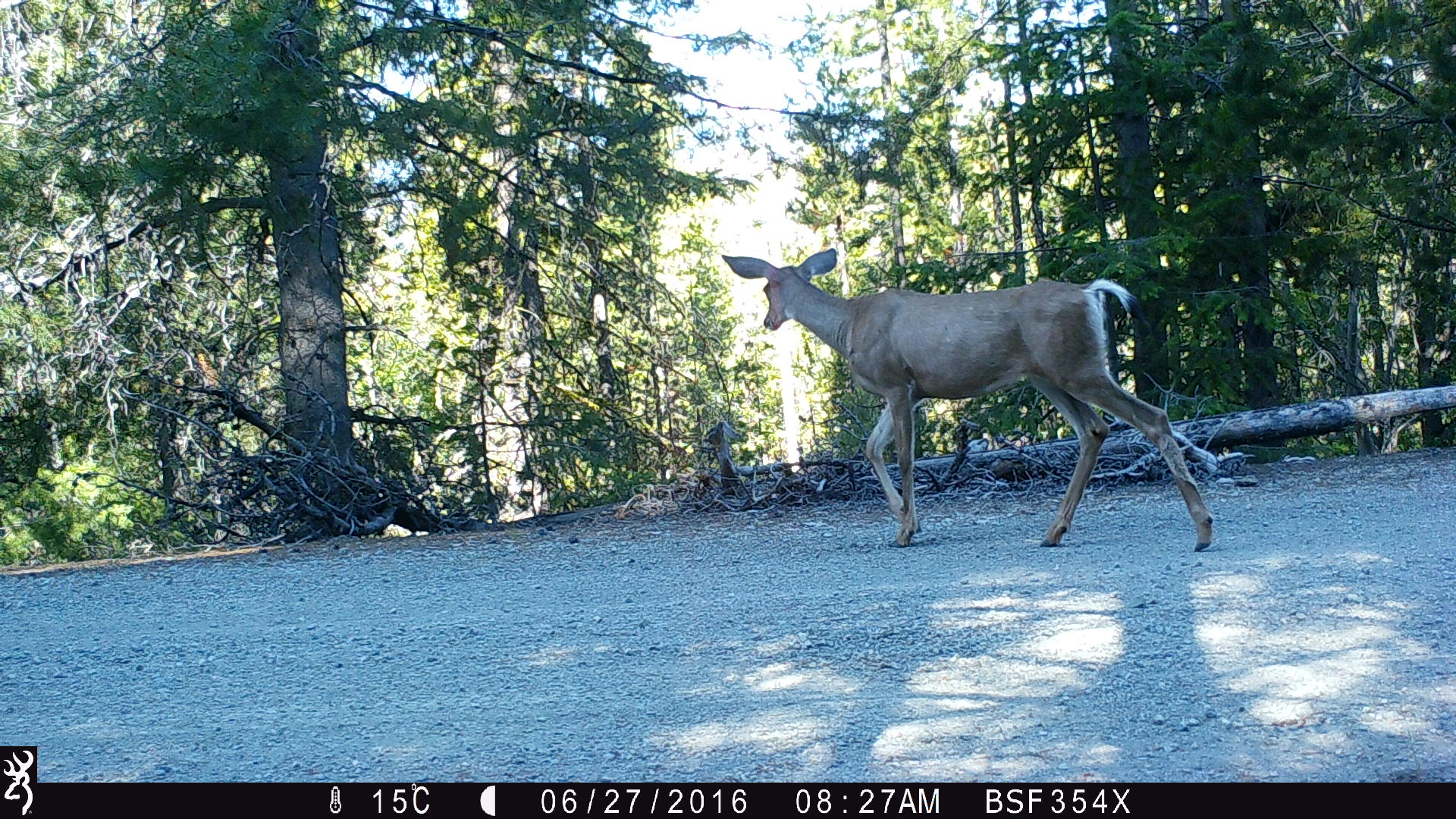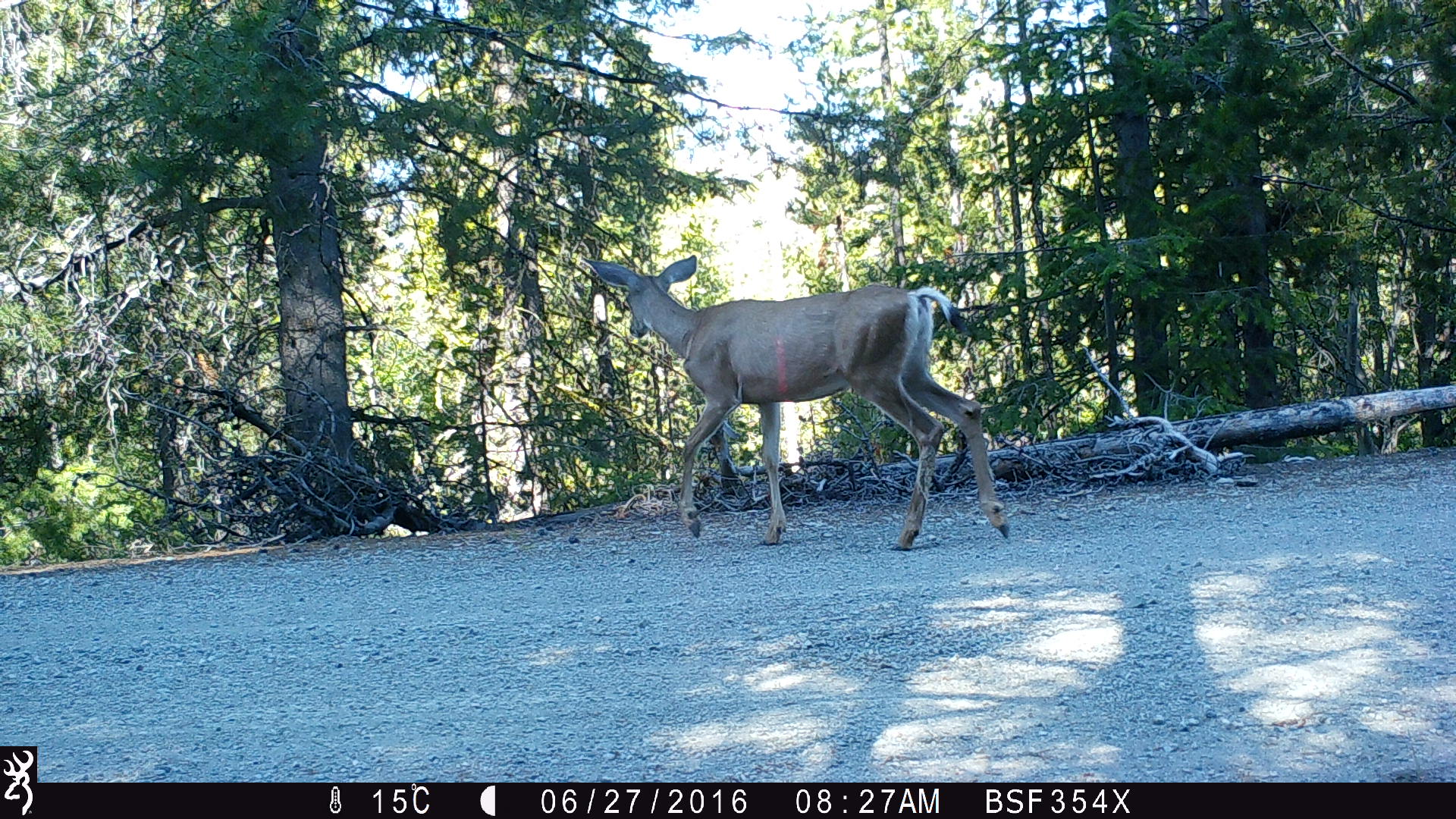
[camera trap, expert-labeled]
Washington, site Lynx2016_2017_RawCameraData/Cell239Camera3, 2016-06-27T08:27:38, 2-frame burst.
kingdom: Animalia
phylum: Chordata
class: Mammalia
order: Artiodactyla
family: Cervidae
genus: Odocoileus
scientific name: Odocoileus hemionus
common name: mule deer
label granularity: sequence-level